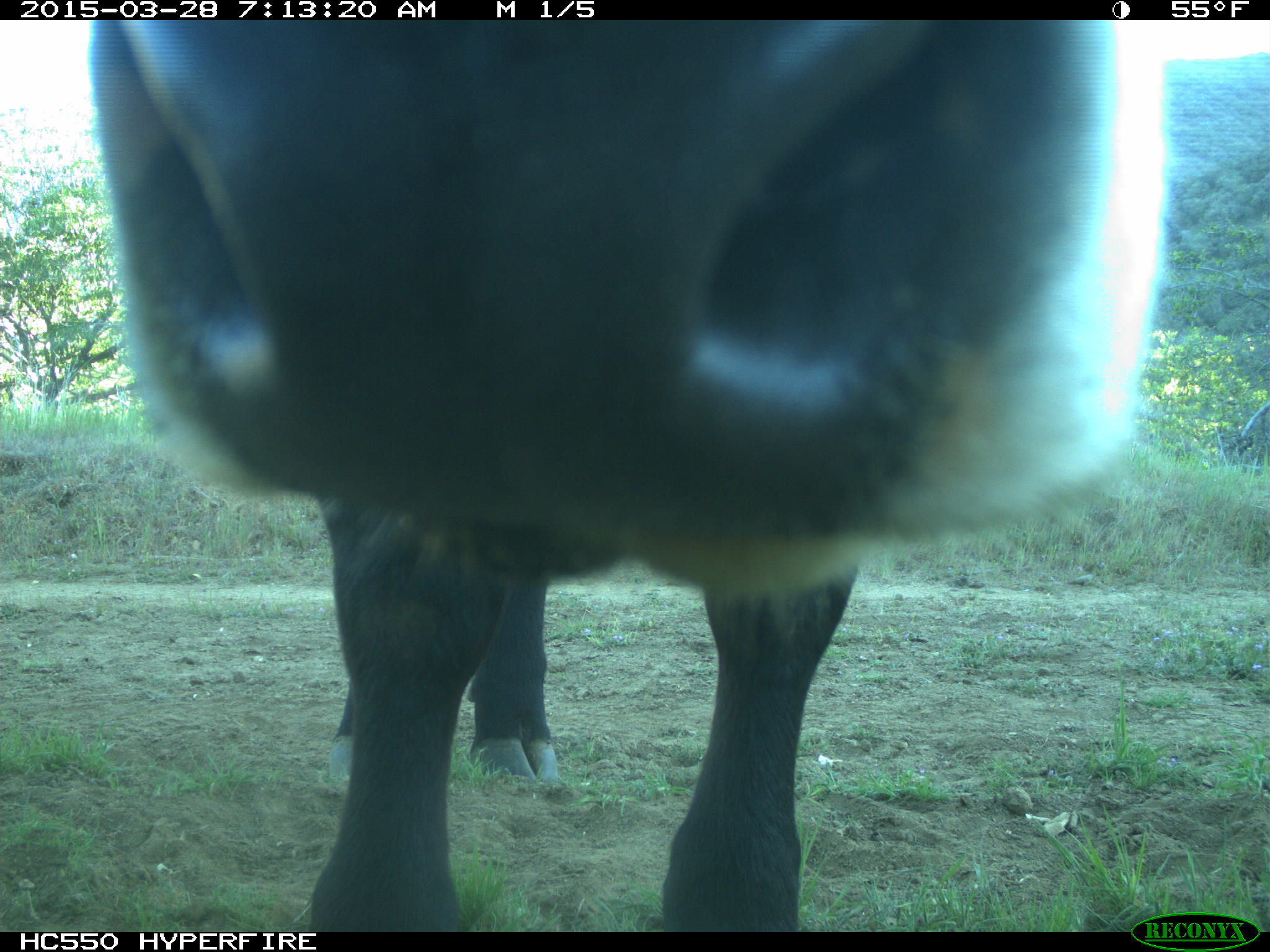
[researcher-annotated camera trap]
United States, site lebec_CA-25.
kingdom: Animalia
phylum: Chordata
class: Mammalia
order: Artiodactyla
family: Bovidae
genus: Bos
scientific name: Bos taurus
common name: domestic cow